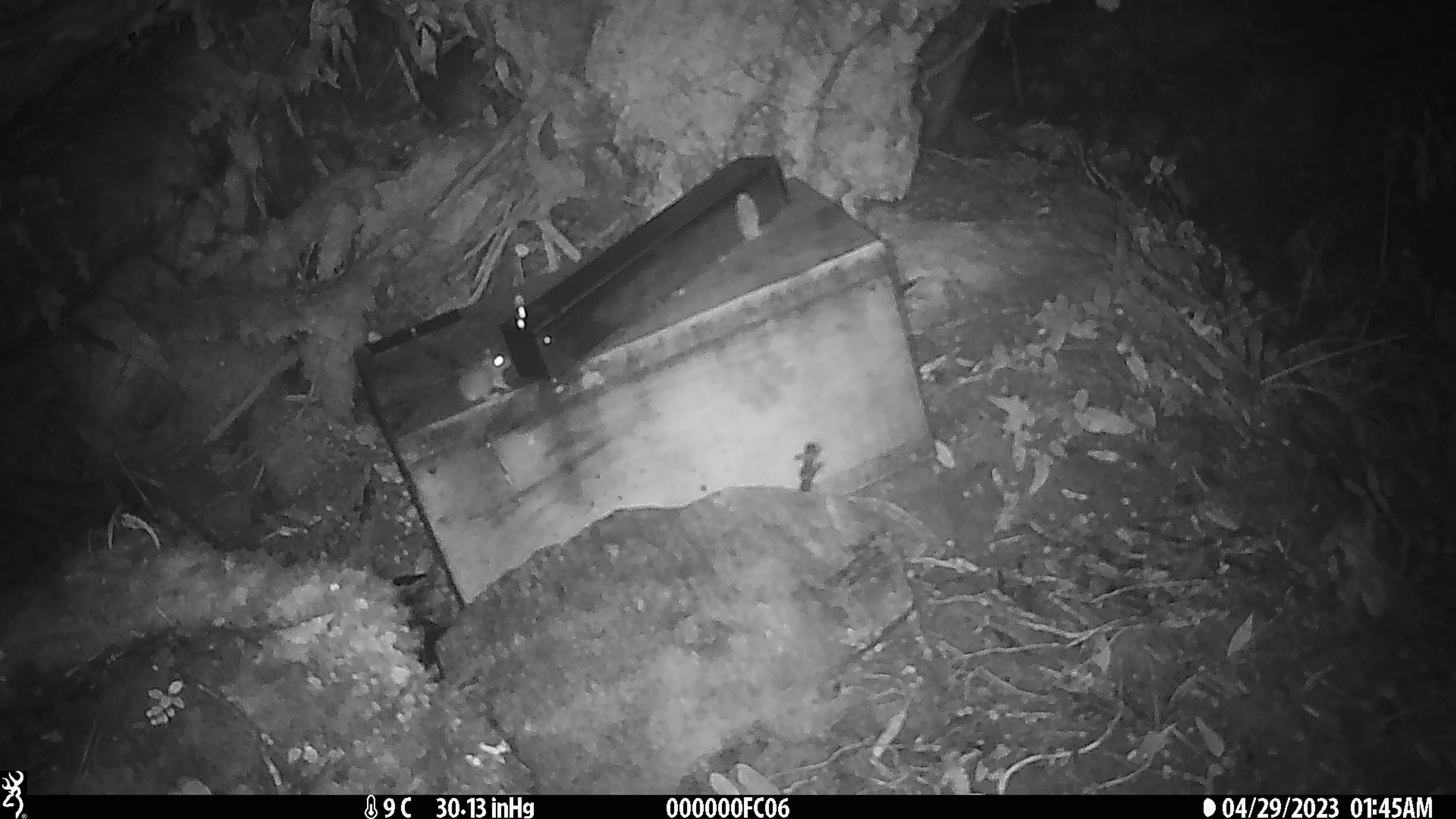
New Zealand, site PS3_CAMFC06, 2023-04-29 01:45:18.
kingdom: Animalia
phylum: Chordata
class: Mammalia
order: Rodentia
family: Muridae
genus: Mus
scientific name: Mus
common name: mouse